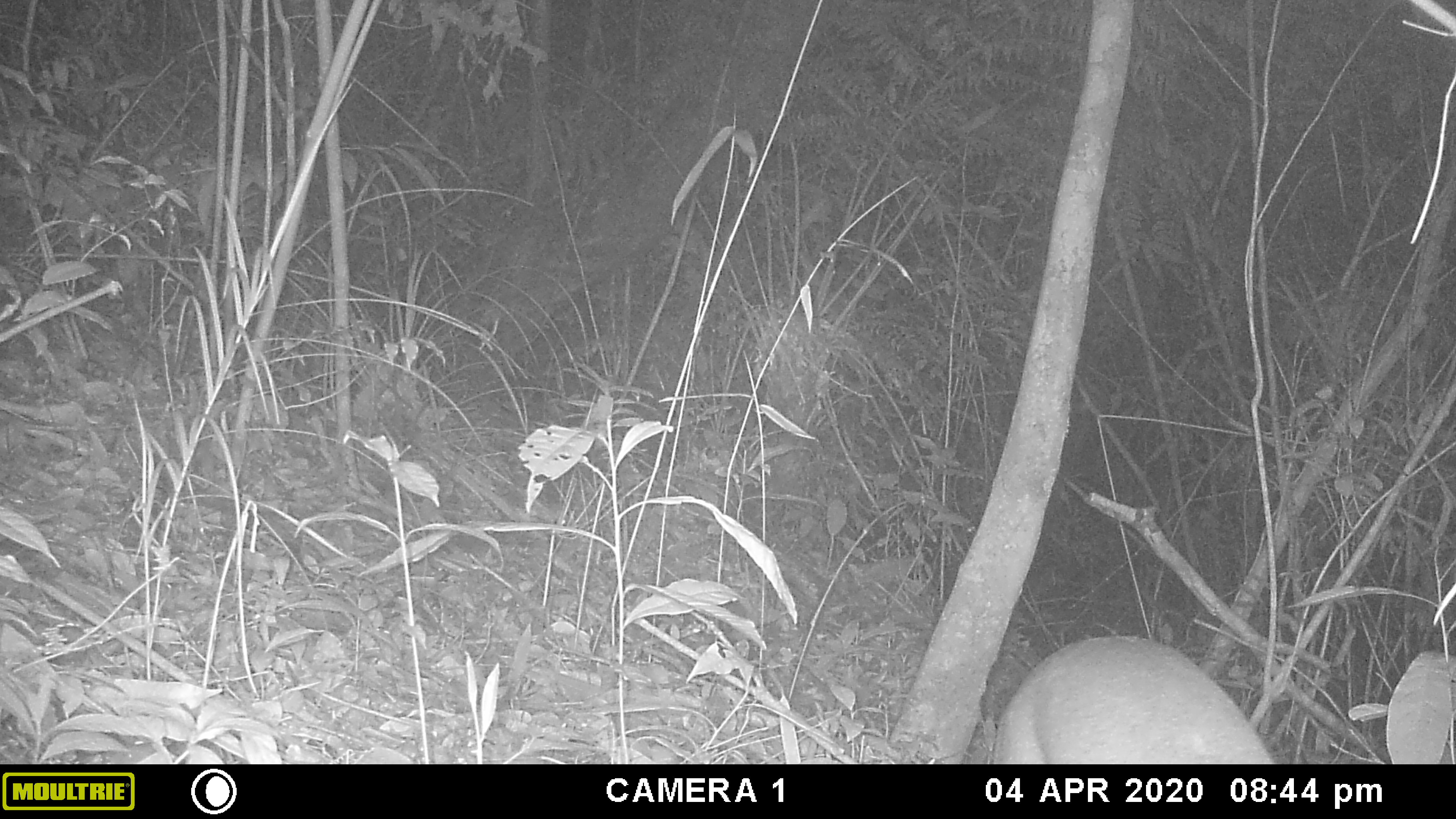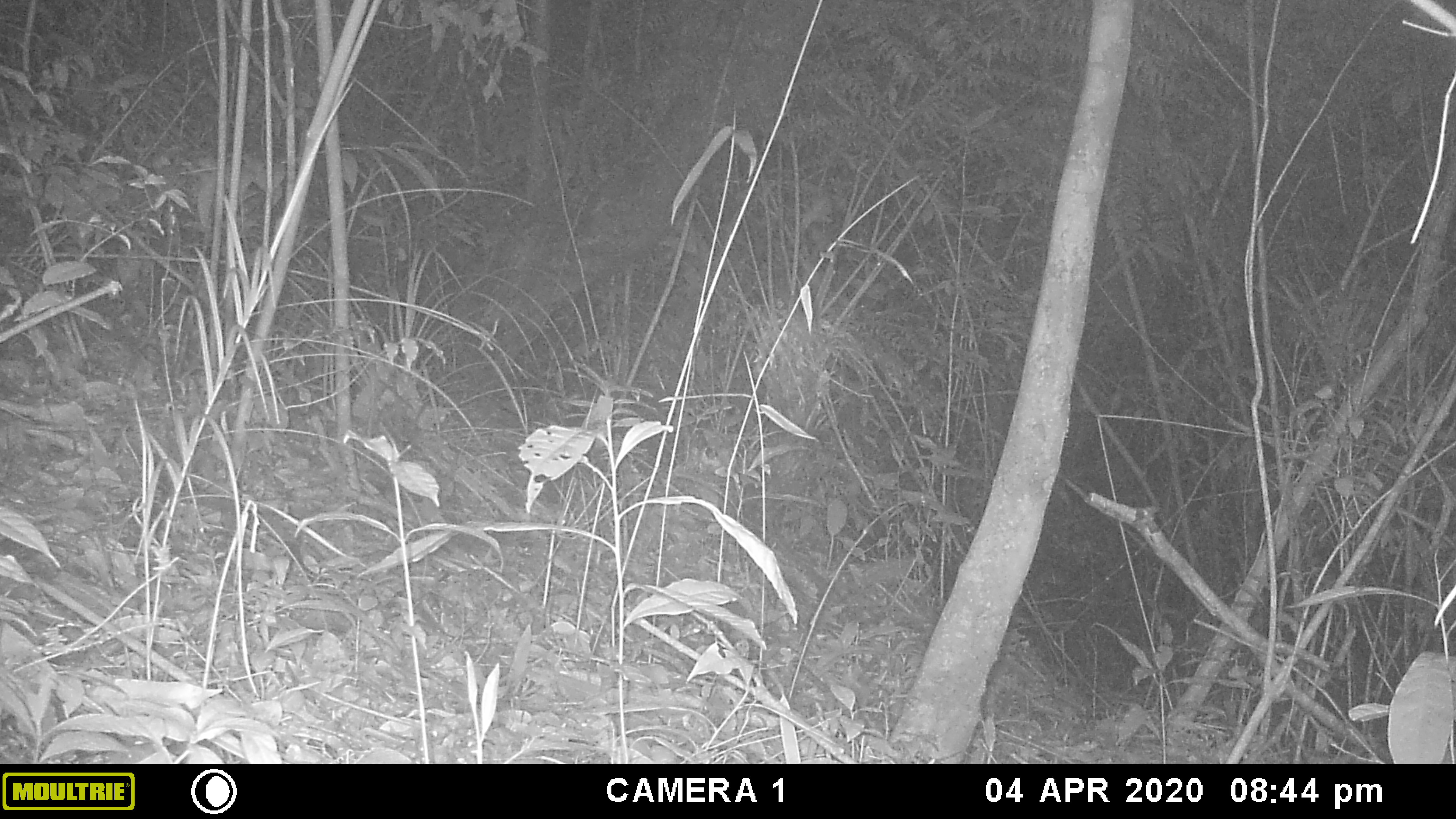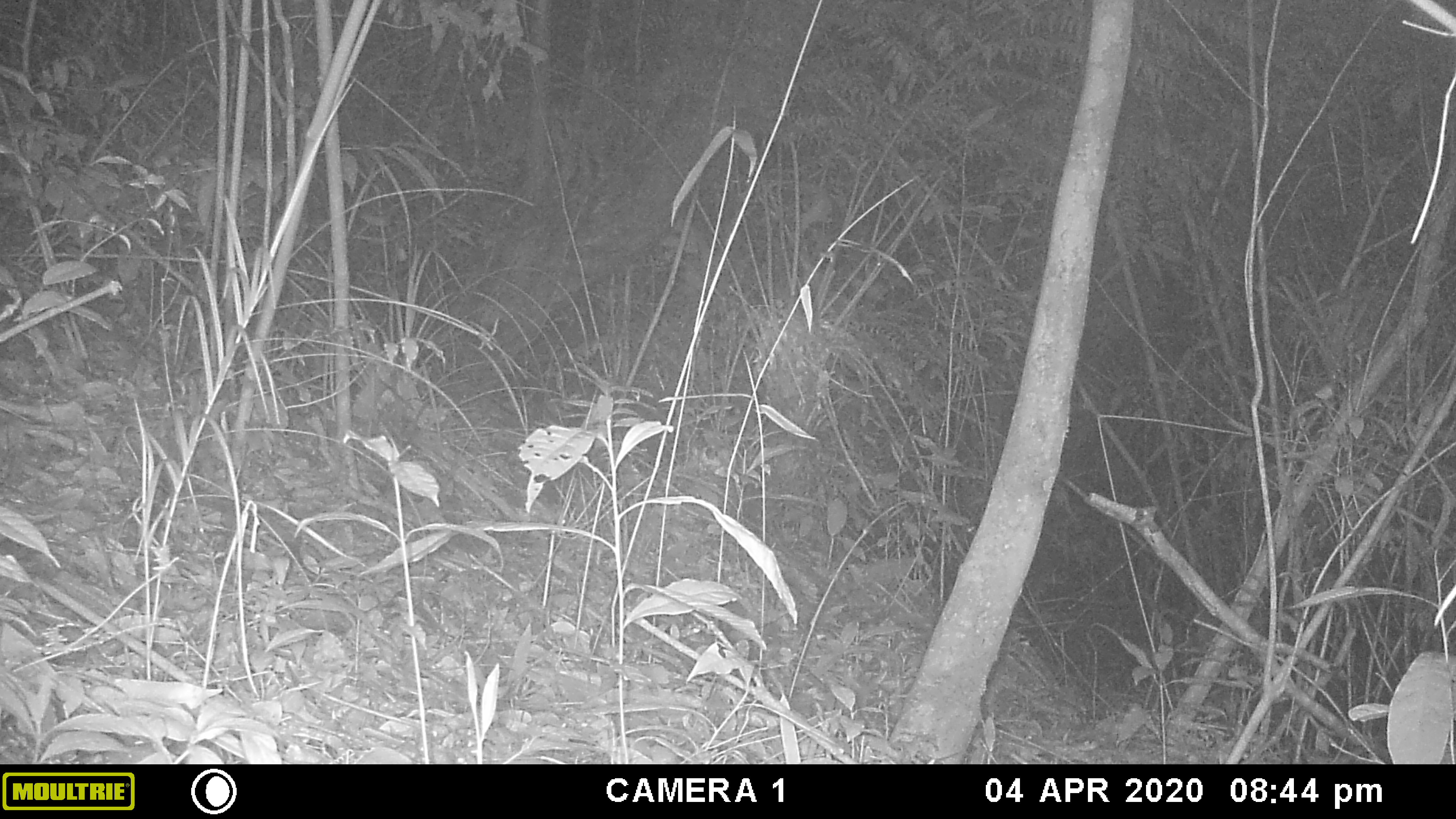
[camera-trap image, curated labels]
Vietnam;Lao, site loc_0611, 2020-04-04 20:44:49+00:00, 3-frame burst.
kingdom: Animalia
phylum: Chordata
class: Mammalia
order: Artiodactyla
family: Cervidae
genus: Muntiacus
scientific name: Muntiacus rooseveltorum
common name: roosevelt's muntjac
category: roosevelts muntjac group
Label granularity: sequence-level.